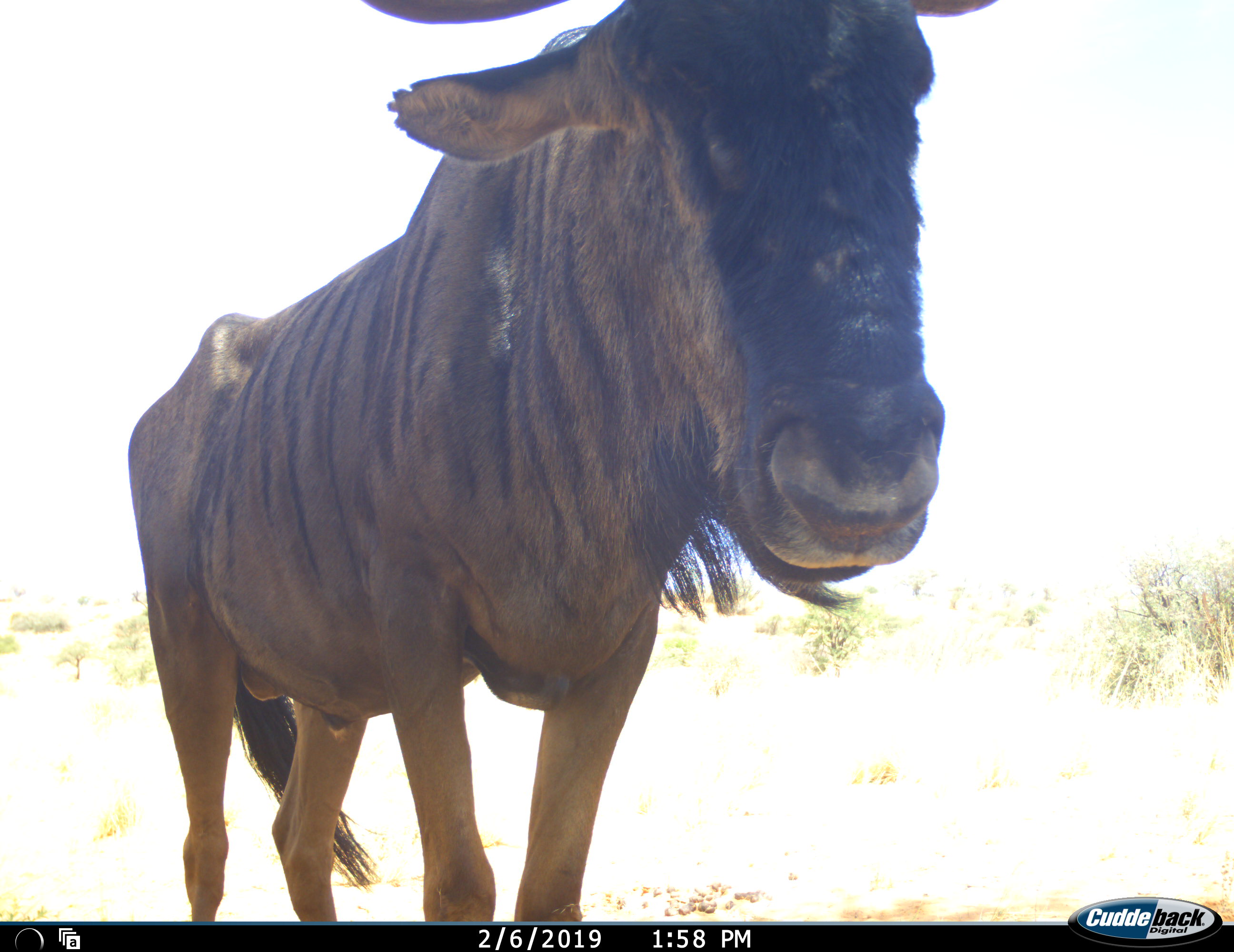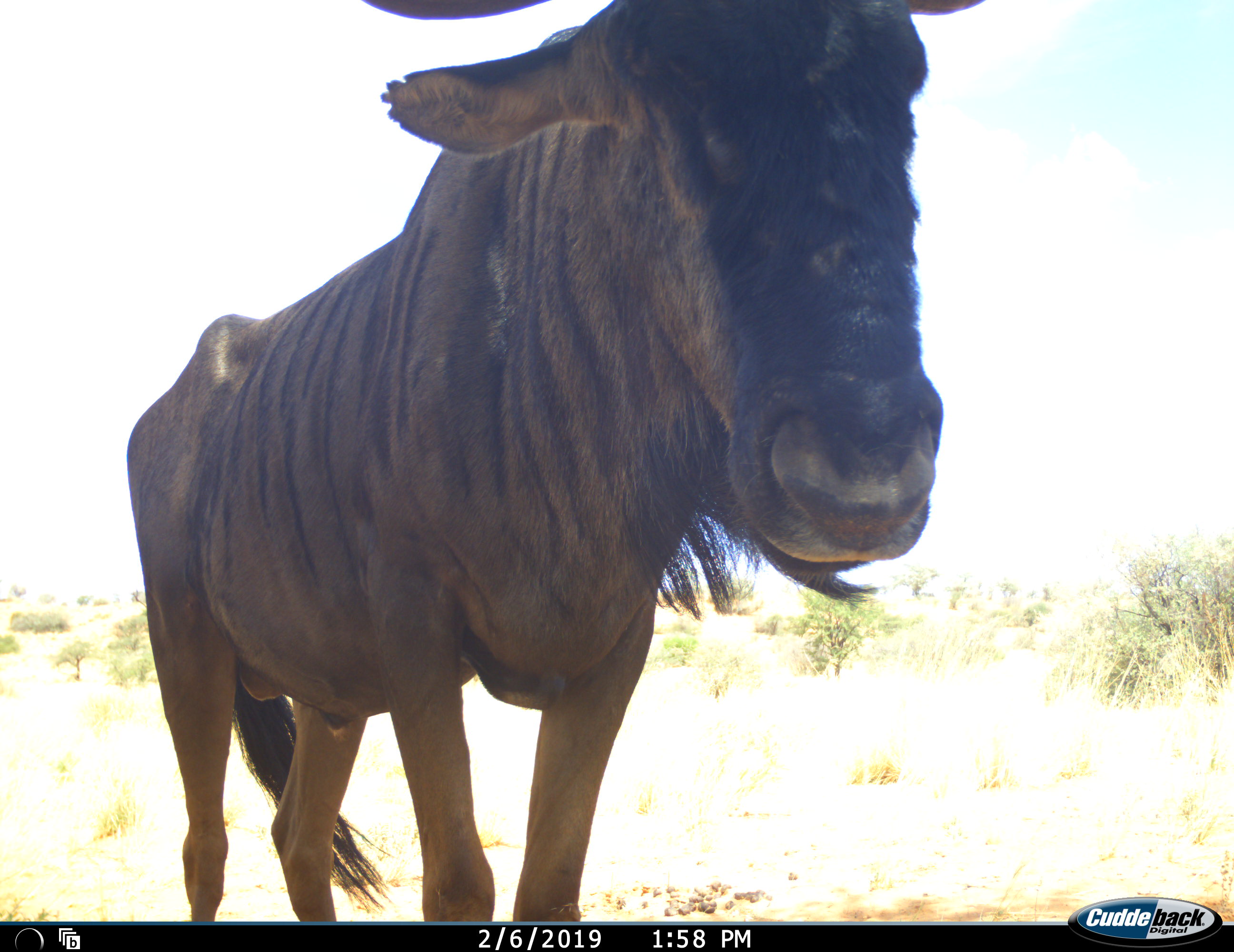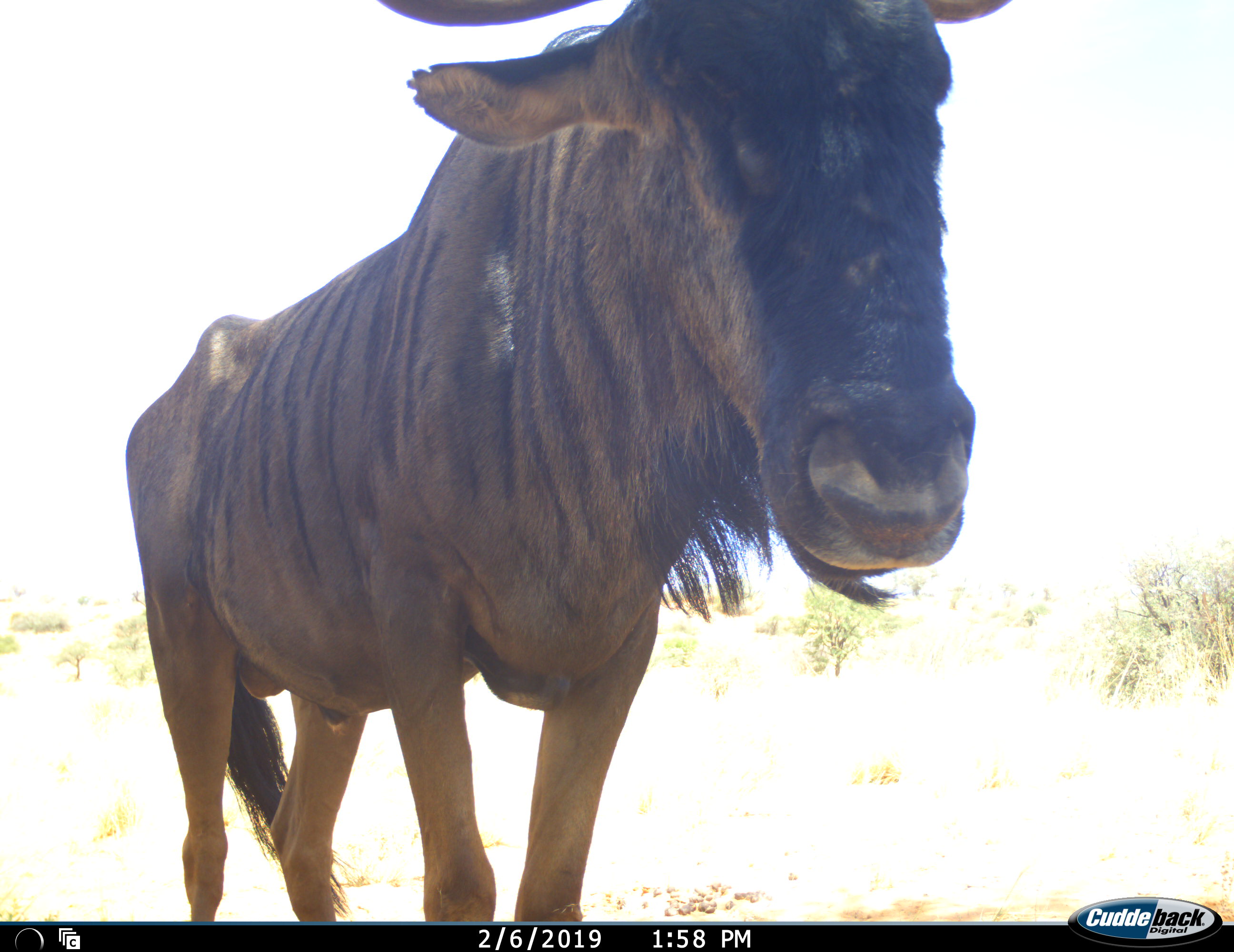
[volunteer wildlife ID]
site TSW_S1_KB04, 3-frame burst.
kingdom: Animalia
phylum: Chordata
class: Mammalia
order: Artiodactyla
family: Bovidae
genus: Connochaetes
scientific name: Connochaetes taurinus taurinus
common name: blue wildebeest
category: wildebeestblue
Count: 1.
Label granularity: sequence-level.